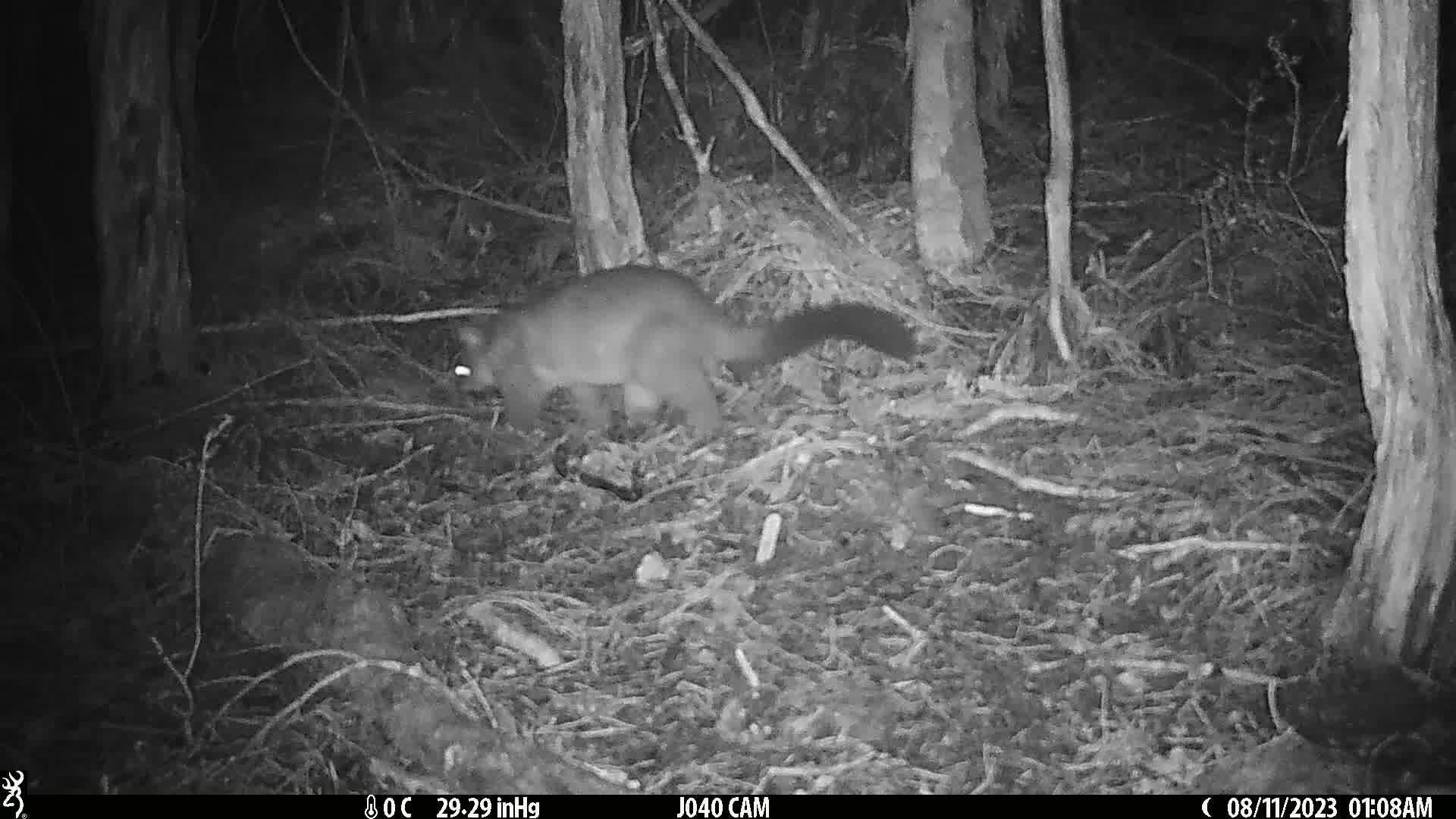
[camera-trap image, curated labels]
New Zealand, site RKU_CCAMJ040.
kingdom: Animalia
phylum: Chordata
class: Mammalia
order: Diprotodontia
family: Phalangeridae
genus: Trichosurus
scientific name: Trichosurus vulpecula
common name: common brushtail possum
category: possum